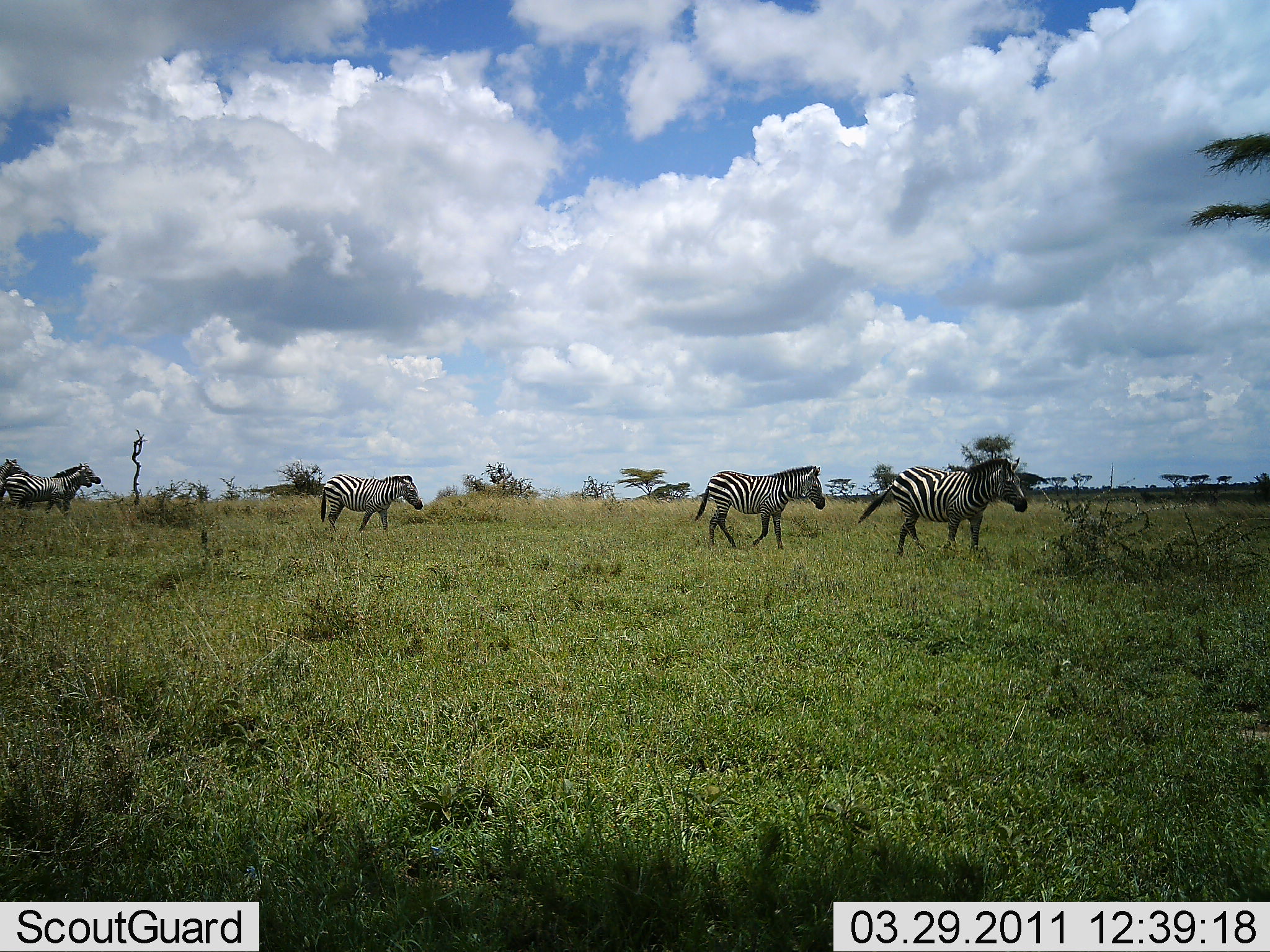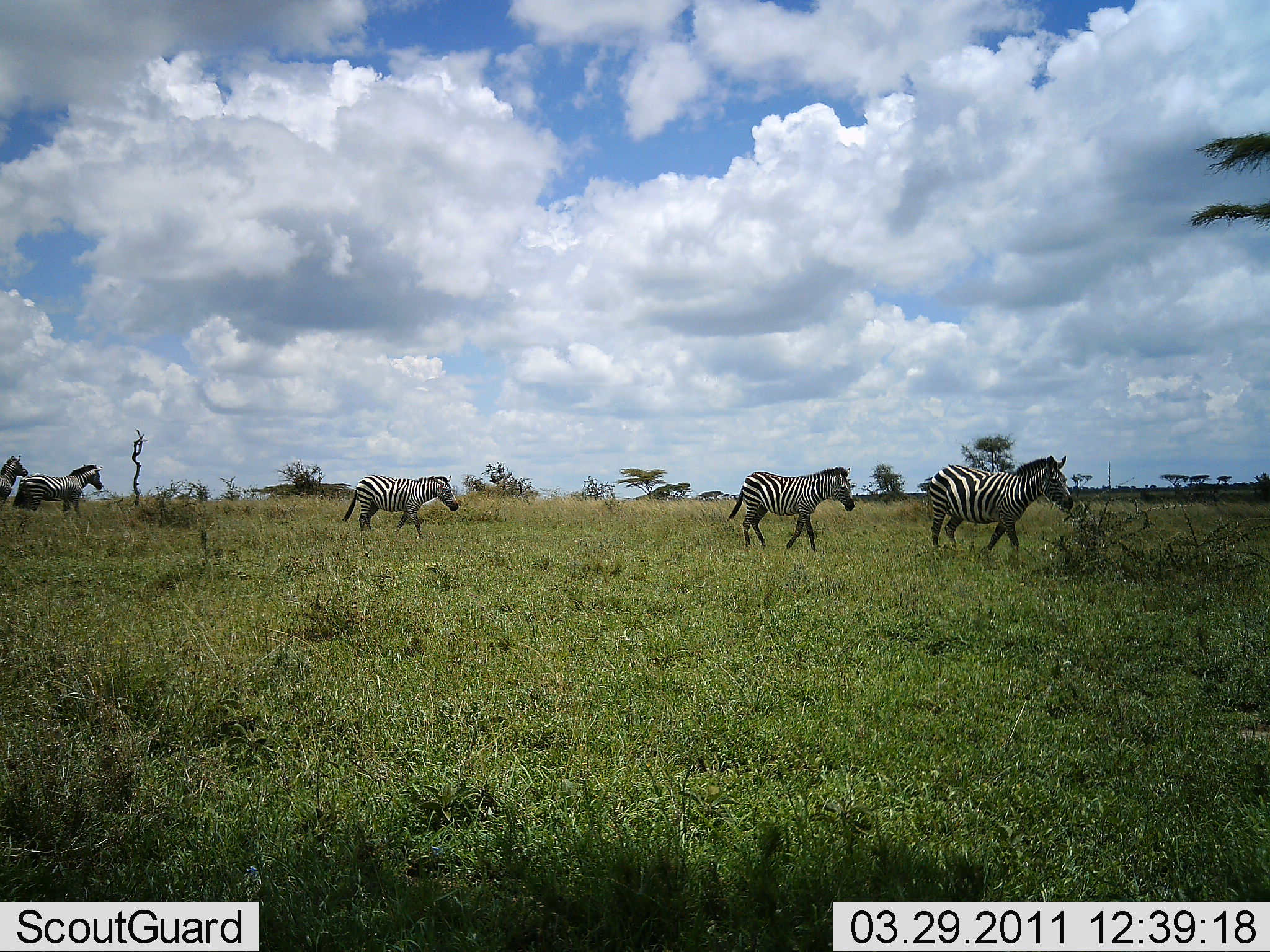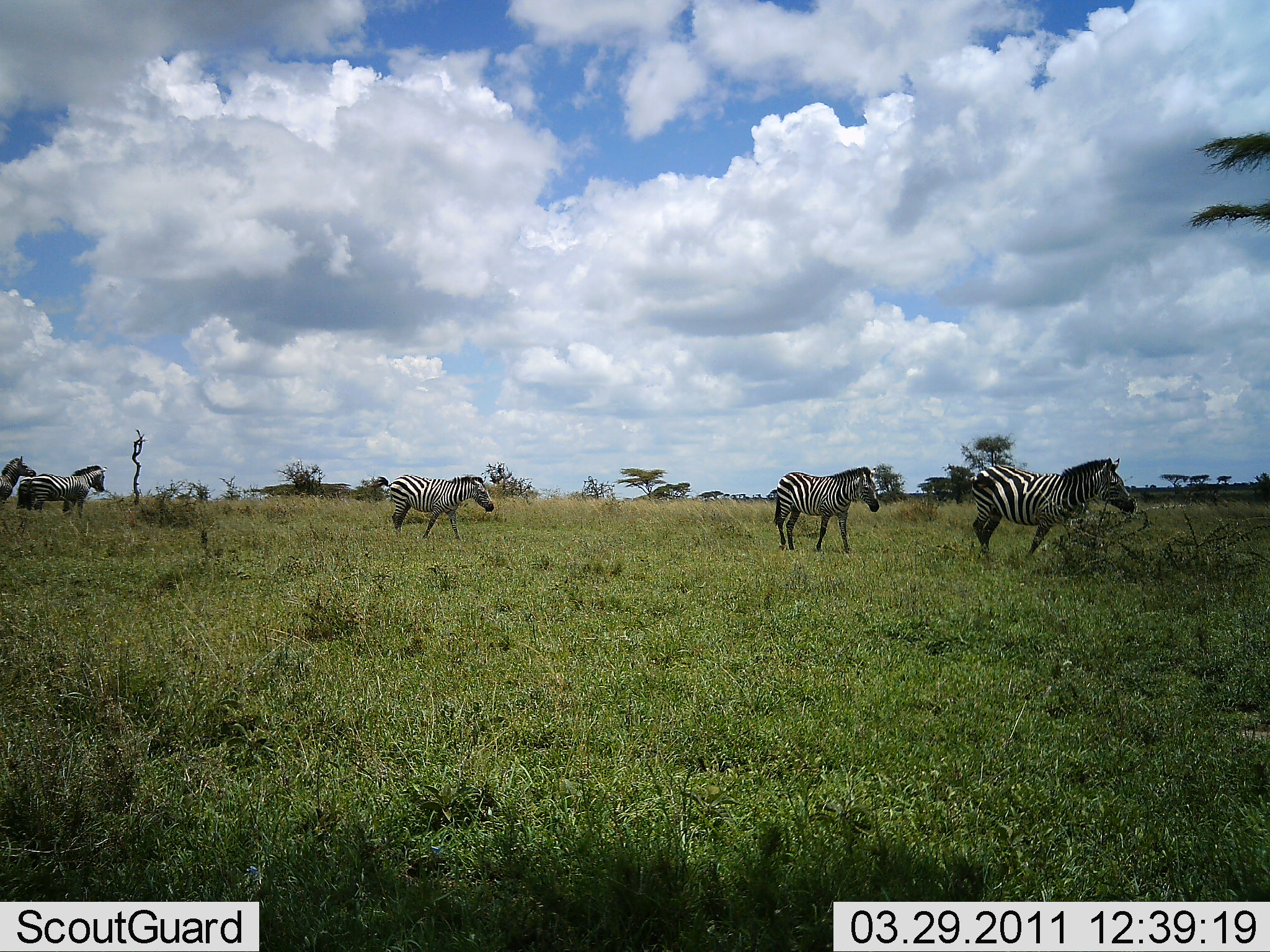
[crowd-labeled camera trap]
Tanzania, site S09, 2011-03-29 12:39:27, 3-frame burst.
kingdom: Animalia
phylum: Chordata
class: Mammalia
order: Perissodactyla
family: Equidae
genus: Equus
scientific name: Equus quagga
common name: plains zebra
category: zebra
Zebra (plains zebra) (Equus quagga), count 5. Behavior (volunteer vote fractions): standing 20%, resting 0%, moving 100%, interacting 0%. Young present (vote fraction): 0%. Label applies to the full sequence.